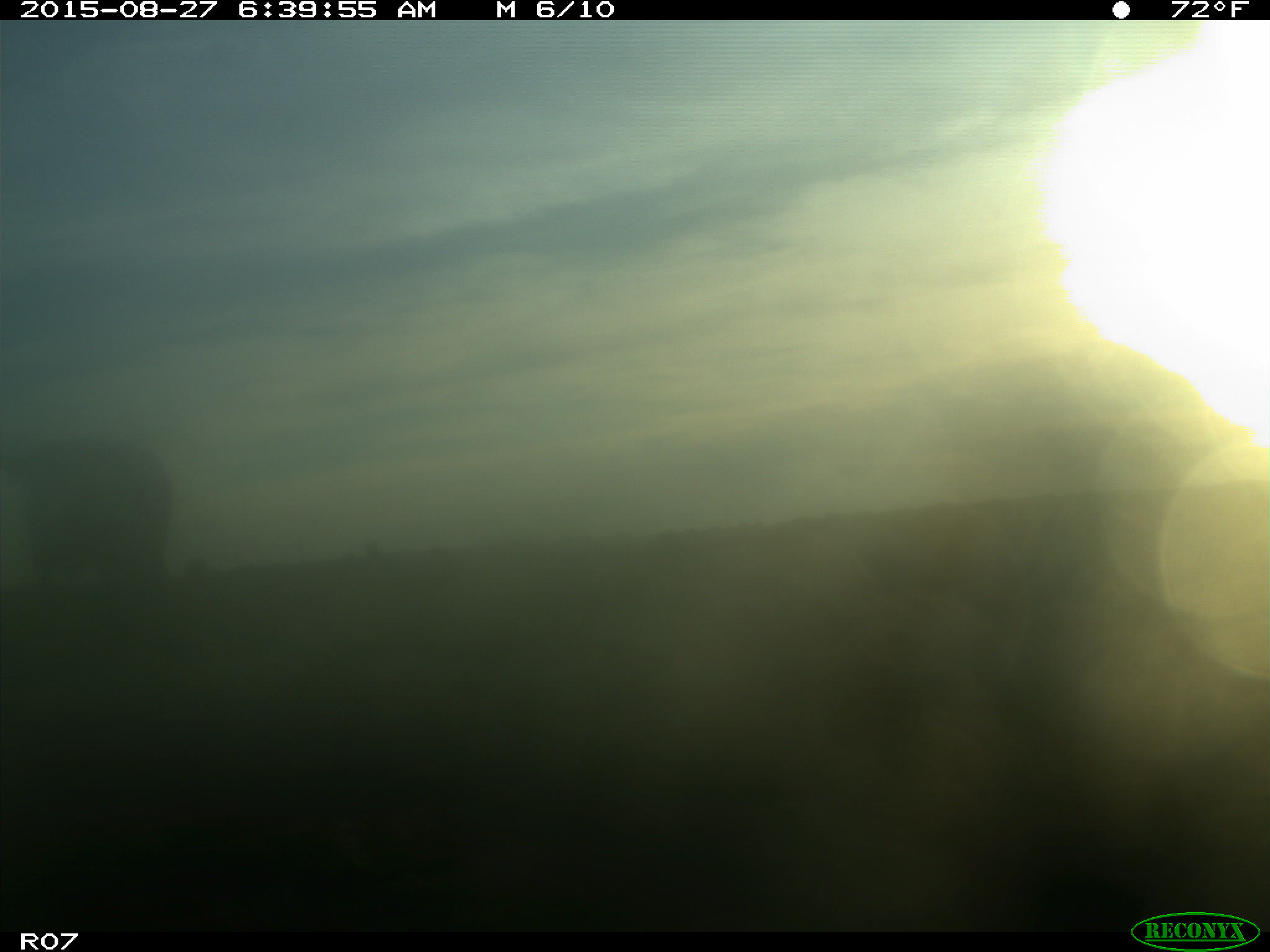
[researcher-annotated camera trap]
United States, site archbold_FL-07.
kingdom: Animalia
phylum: Chordata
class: Mammalia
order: Artiodactyla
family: Bovidae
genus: Bos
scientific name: Bos taurus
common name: domestic cow